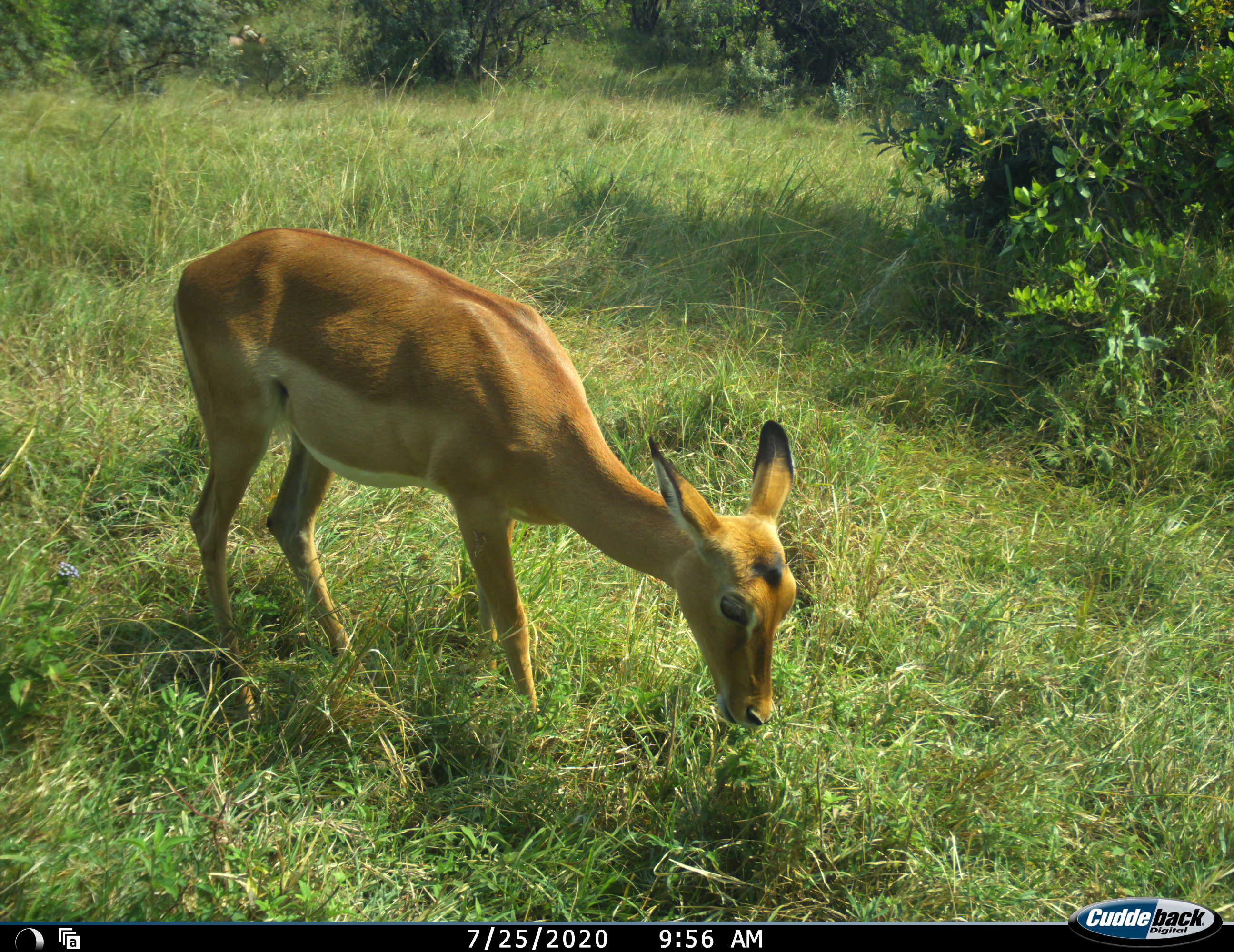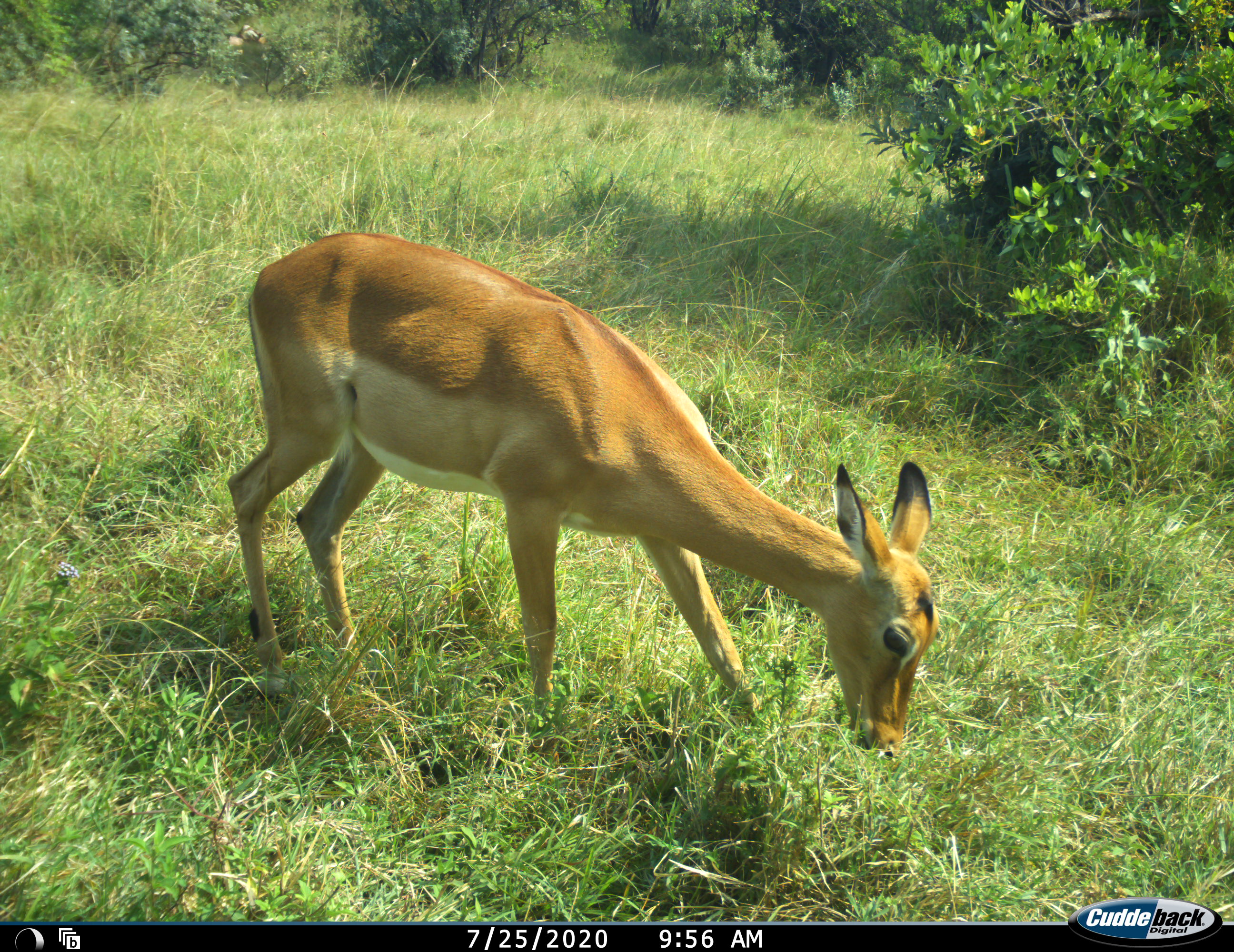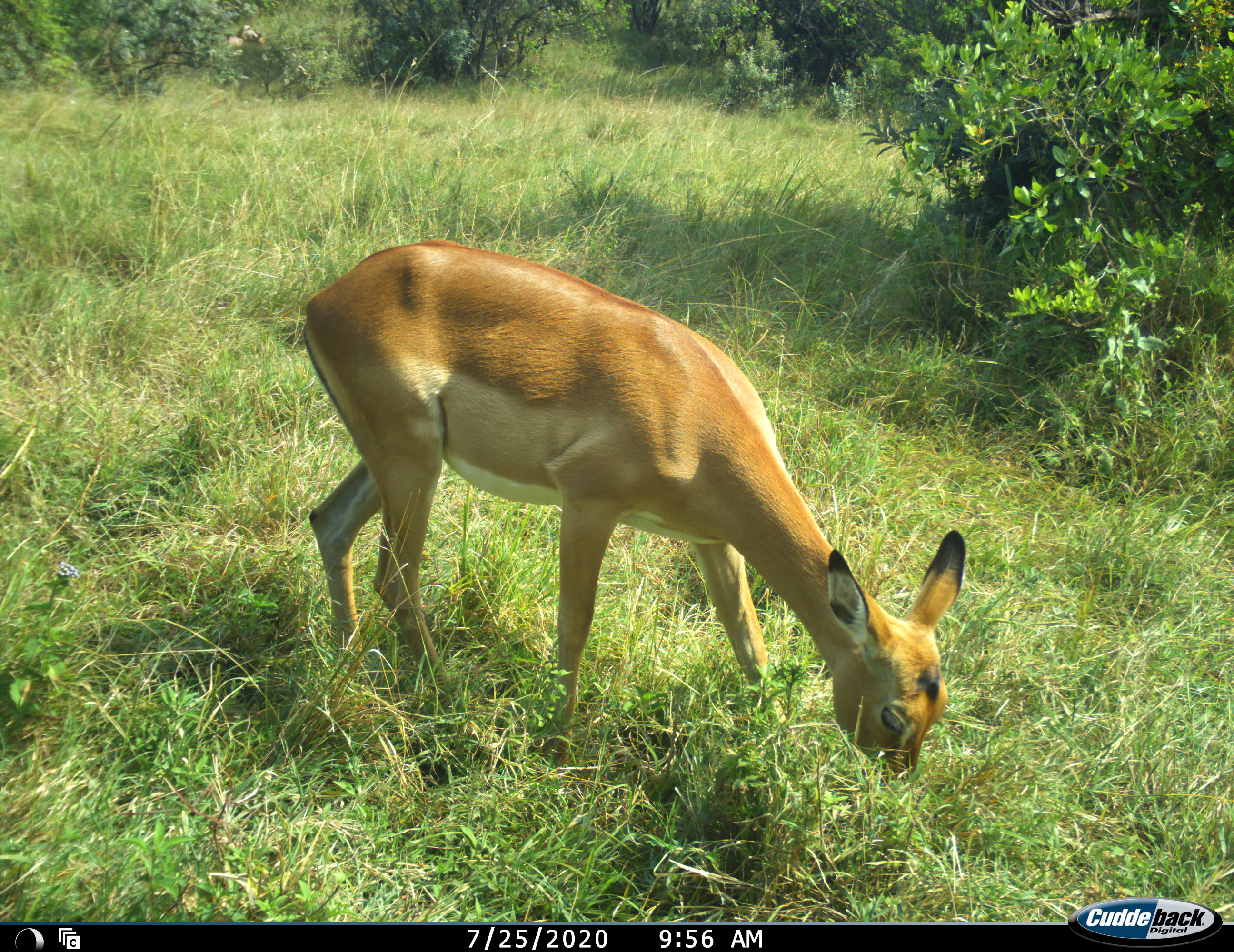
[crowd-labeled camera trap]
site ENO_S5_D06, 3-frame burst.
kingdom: Animalia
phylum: Chordata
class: Mammalia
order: Artiodactyla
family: Bovidae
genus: Aepyceros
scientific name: Aepyceros melampus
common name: impala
Impala (Aepyceros melampus), count 1. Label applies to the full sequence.